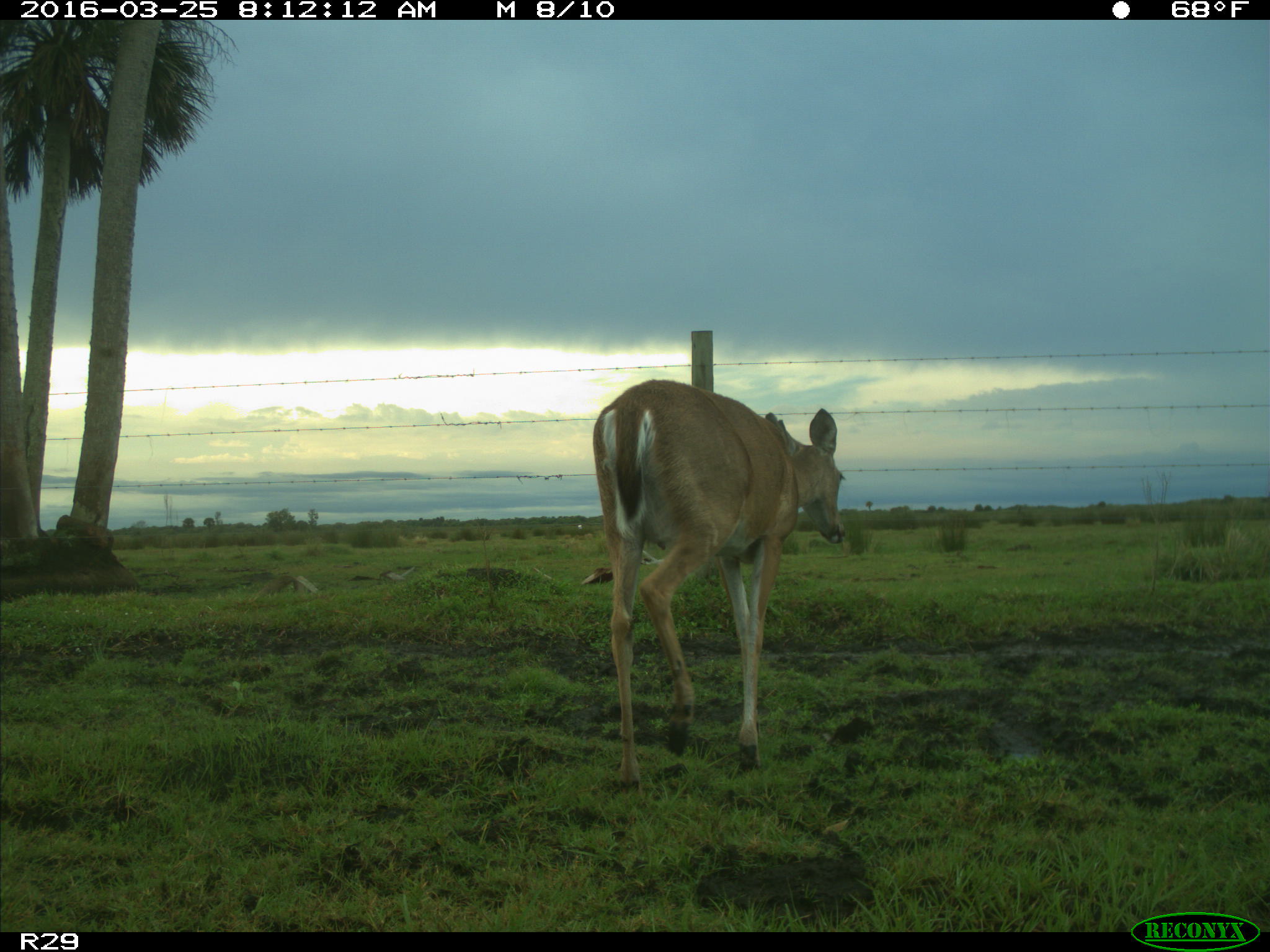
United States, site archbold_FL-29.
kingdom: Animalia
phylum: Chordata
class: Mammalia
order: Artiodactyla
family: Cervidae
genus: Odocoileus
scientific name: Odocoileus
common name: deer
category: unidentified deer